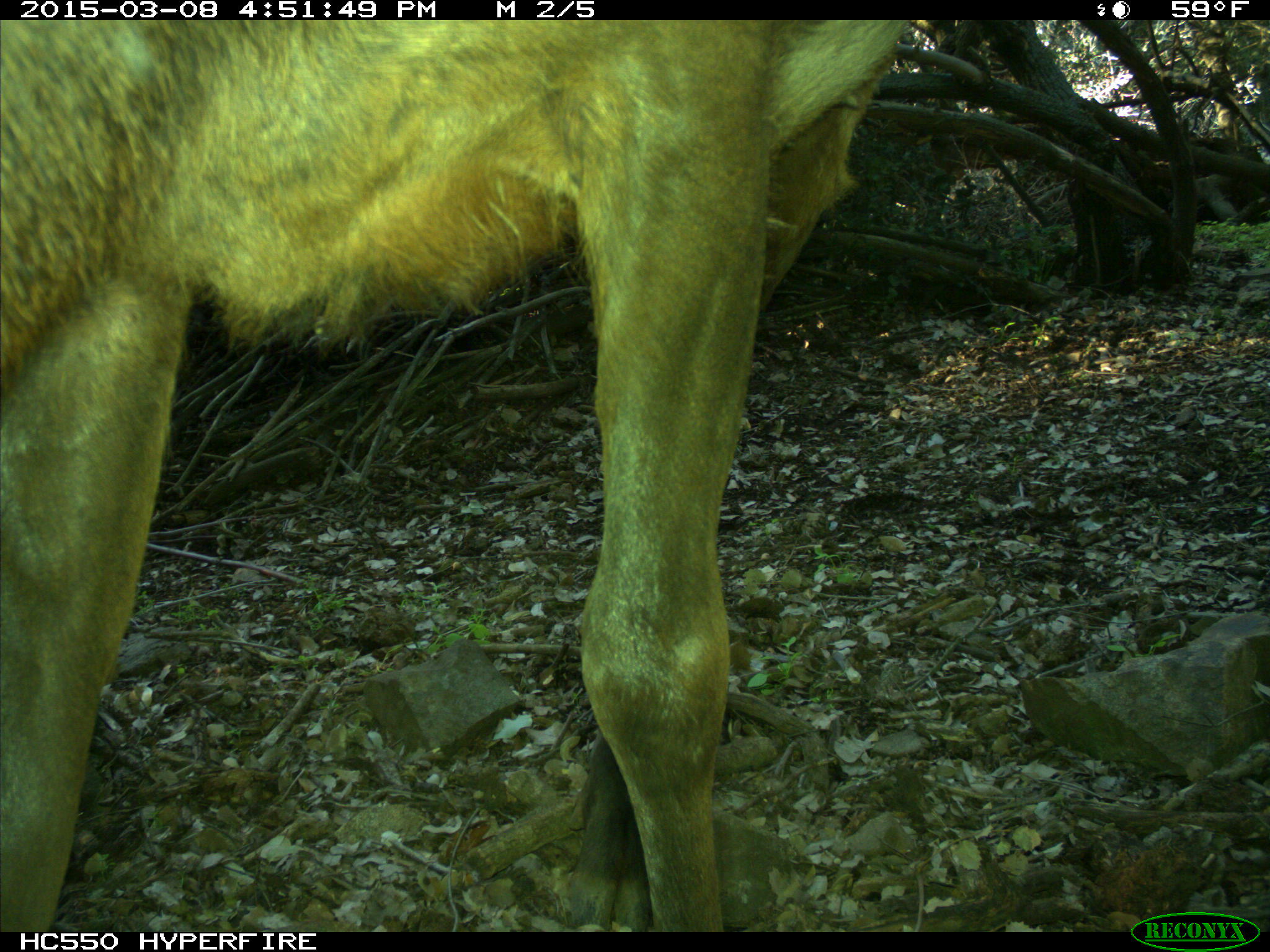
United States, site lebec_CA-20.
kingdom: Animalia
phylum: Chordata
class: Mammalia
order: Artiodactyla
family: Cervidae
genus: Cervus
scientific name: Cervus canadensis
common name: elk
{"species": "Cervus canadensis (elk)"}